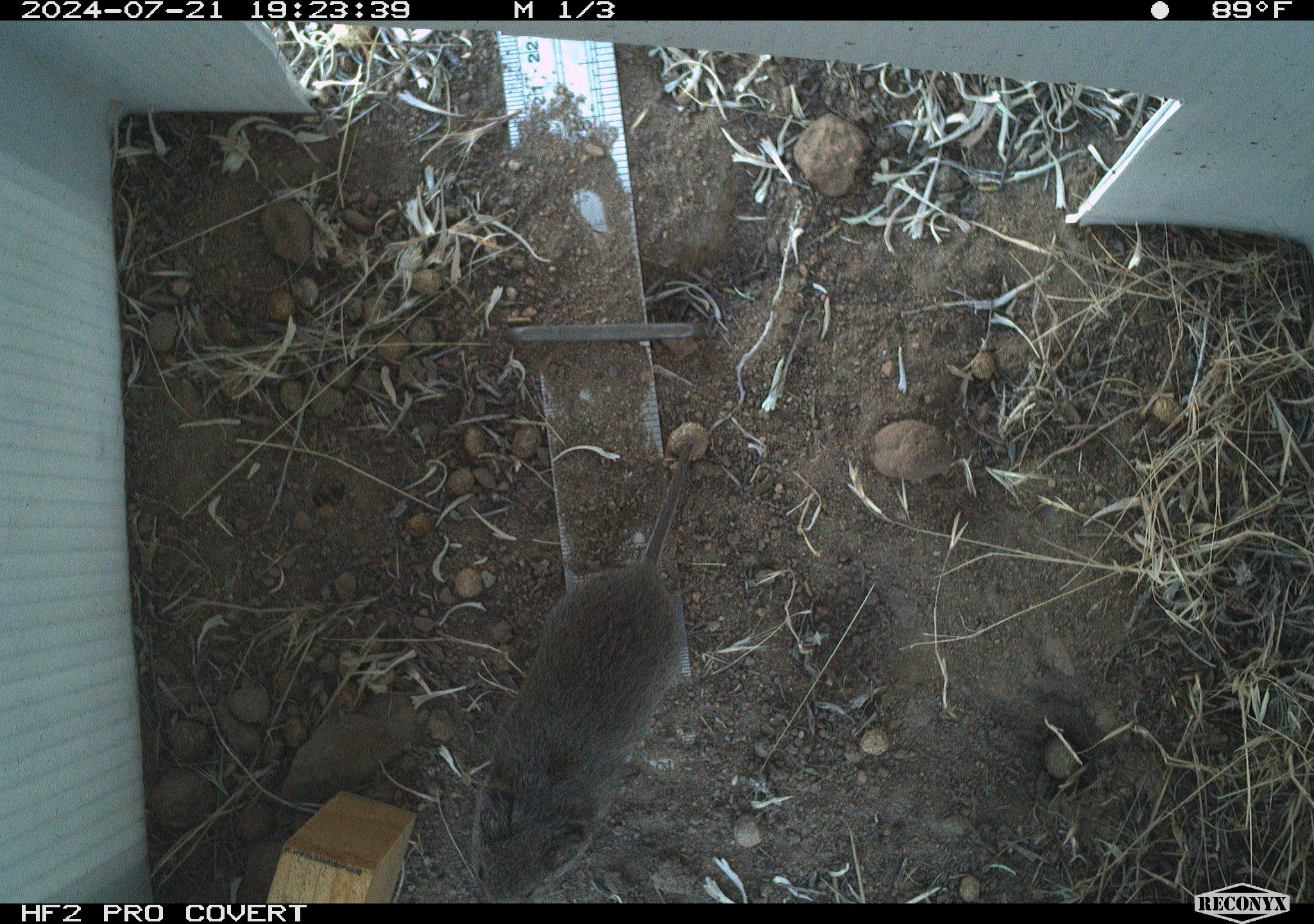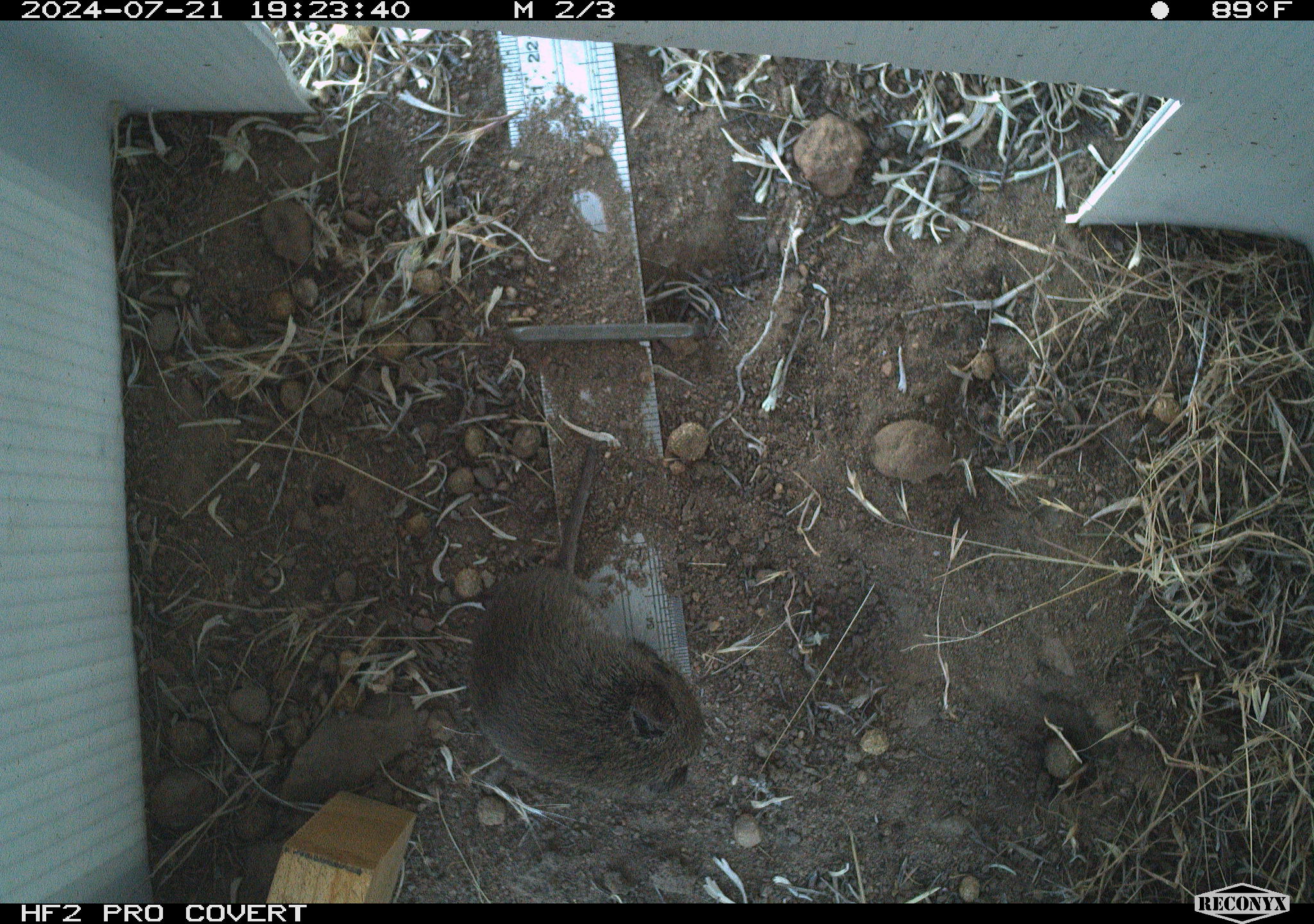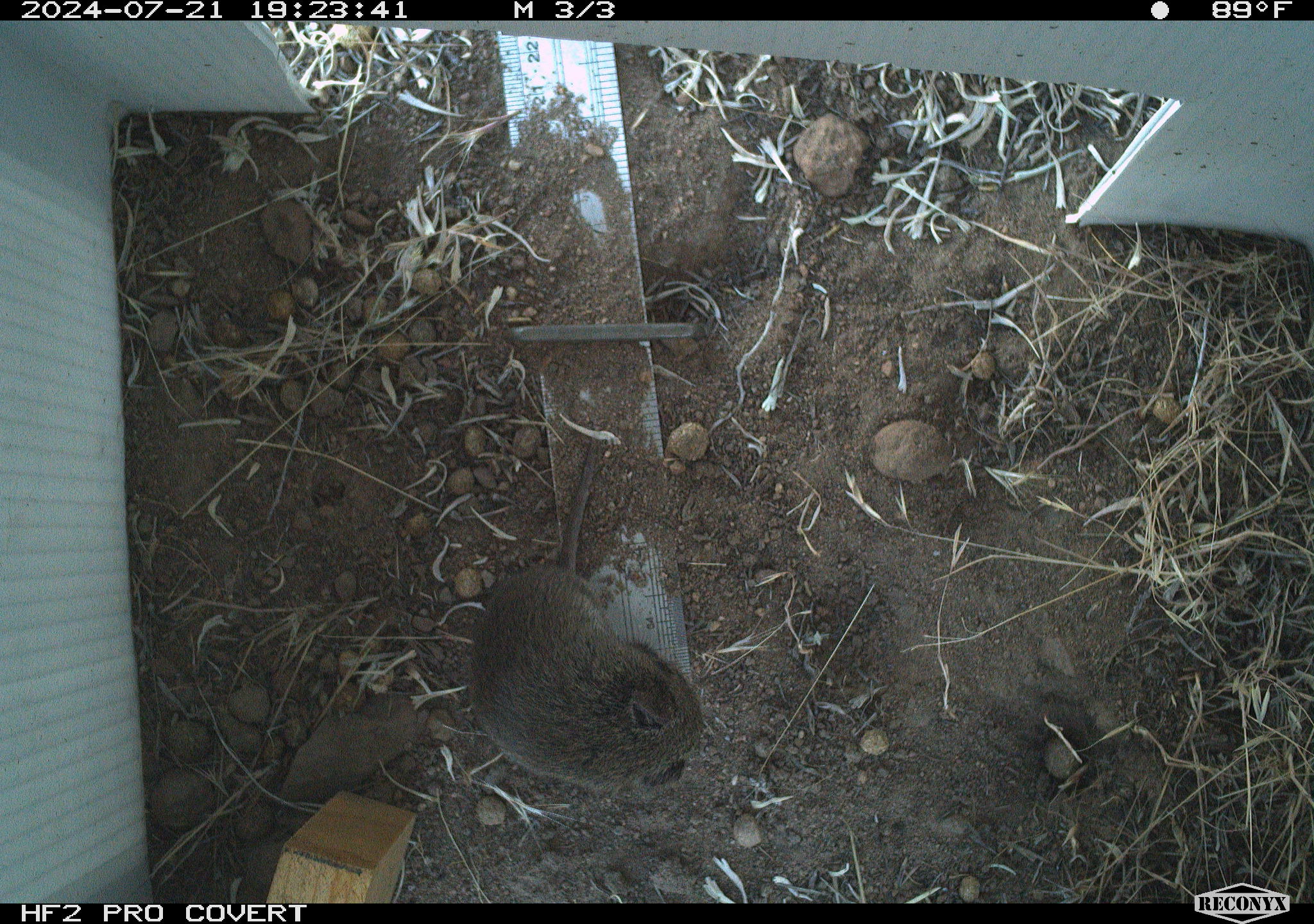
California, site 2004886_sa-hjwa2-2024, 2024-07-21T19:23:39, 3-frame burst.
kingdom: Animalia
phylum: Chordata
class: Mammalia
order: Rodentia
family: Cricetidae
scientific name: Cricetidae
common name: hamsters, voles, lemmings, and allies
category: cricetidae family